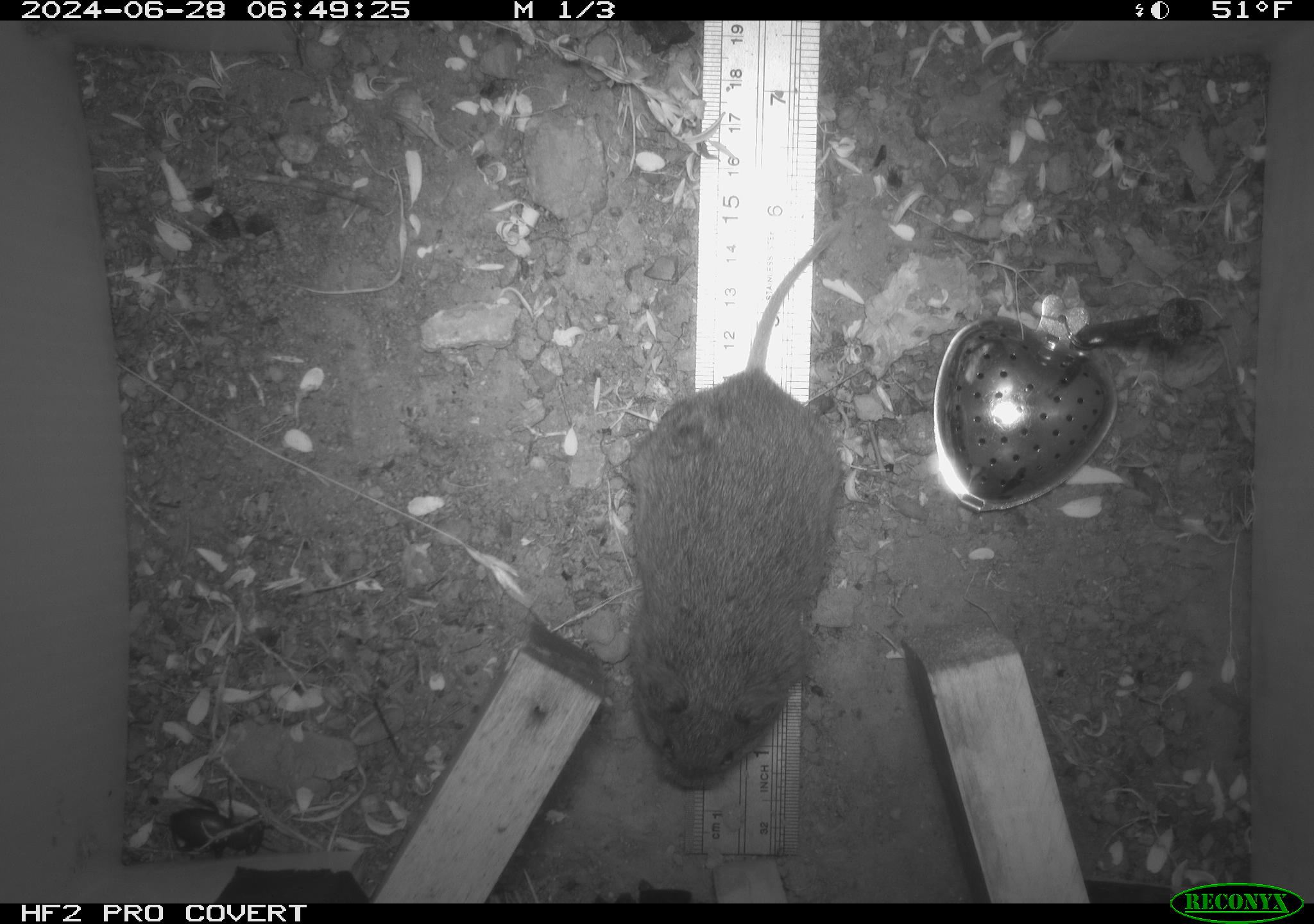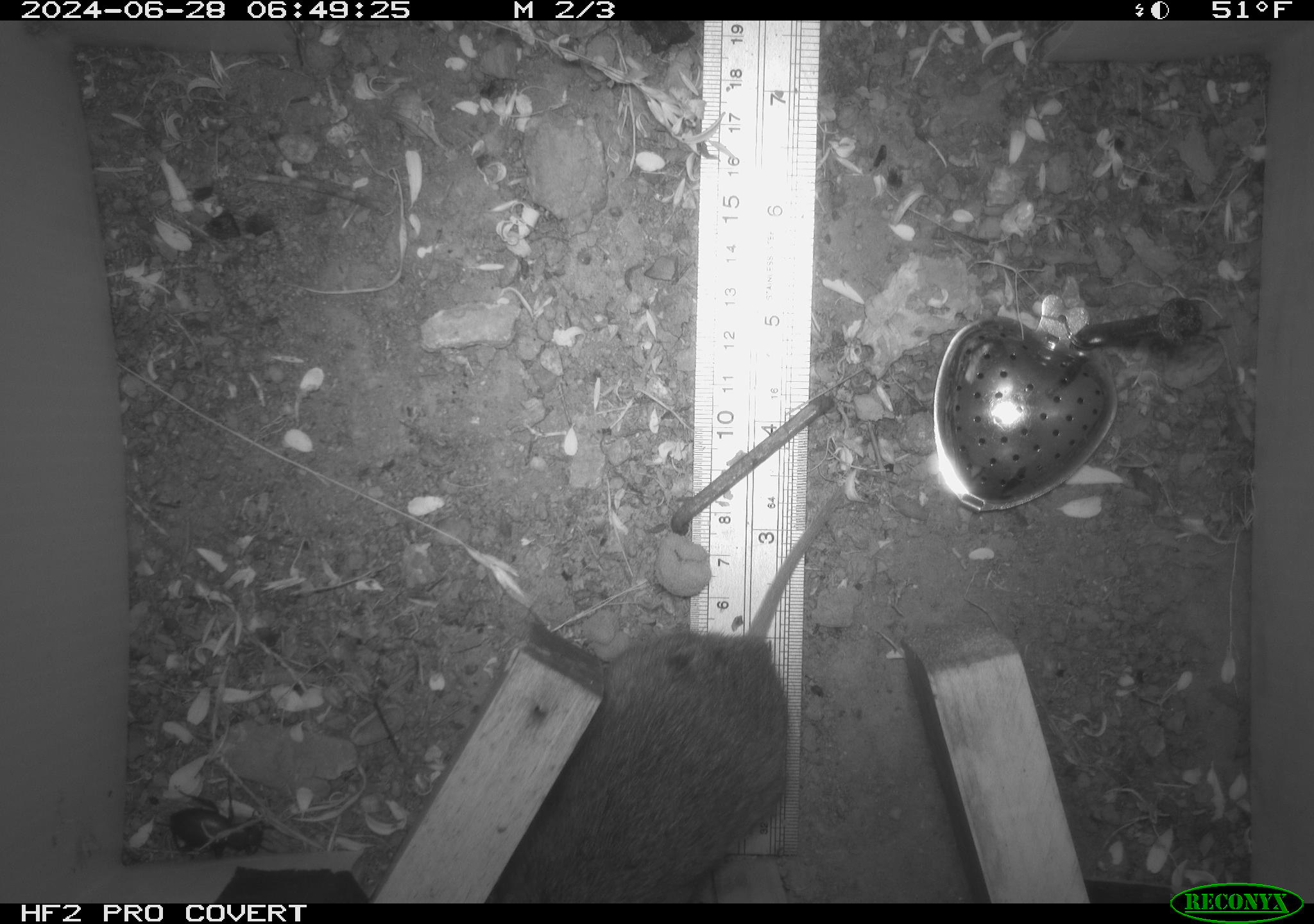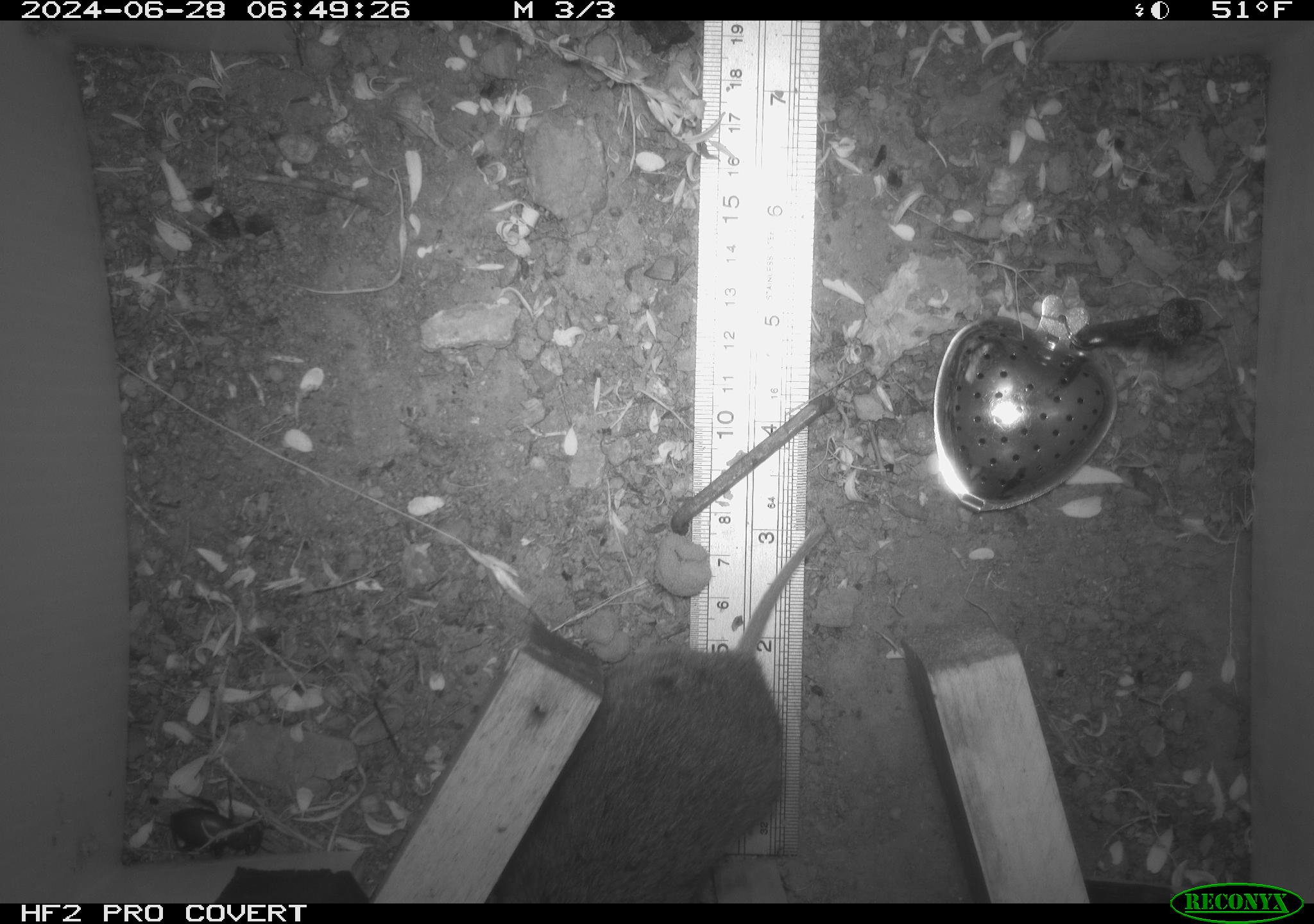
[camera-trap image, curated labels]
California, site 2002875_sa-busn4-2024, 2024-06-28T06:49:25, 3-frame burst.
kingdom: Animalia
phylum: Chordata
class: Mammalia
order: Rodentia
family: Cricetidae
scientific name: Arvicolinae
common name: voles, lemmings, and muskrats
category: arvicolinae subfamily